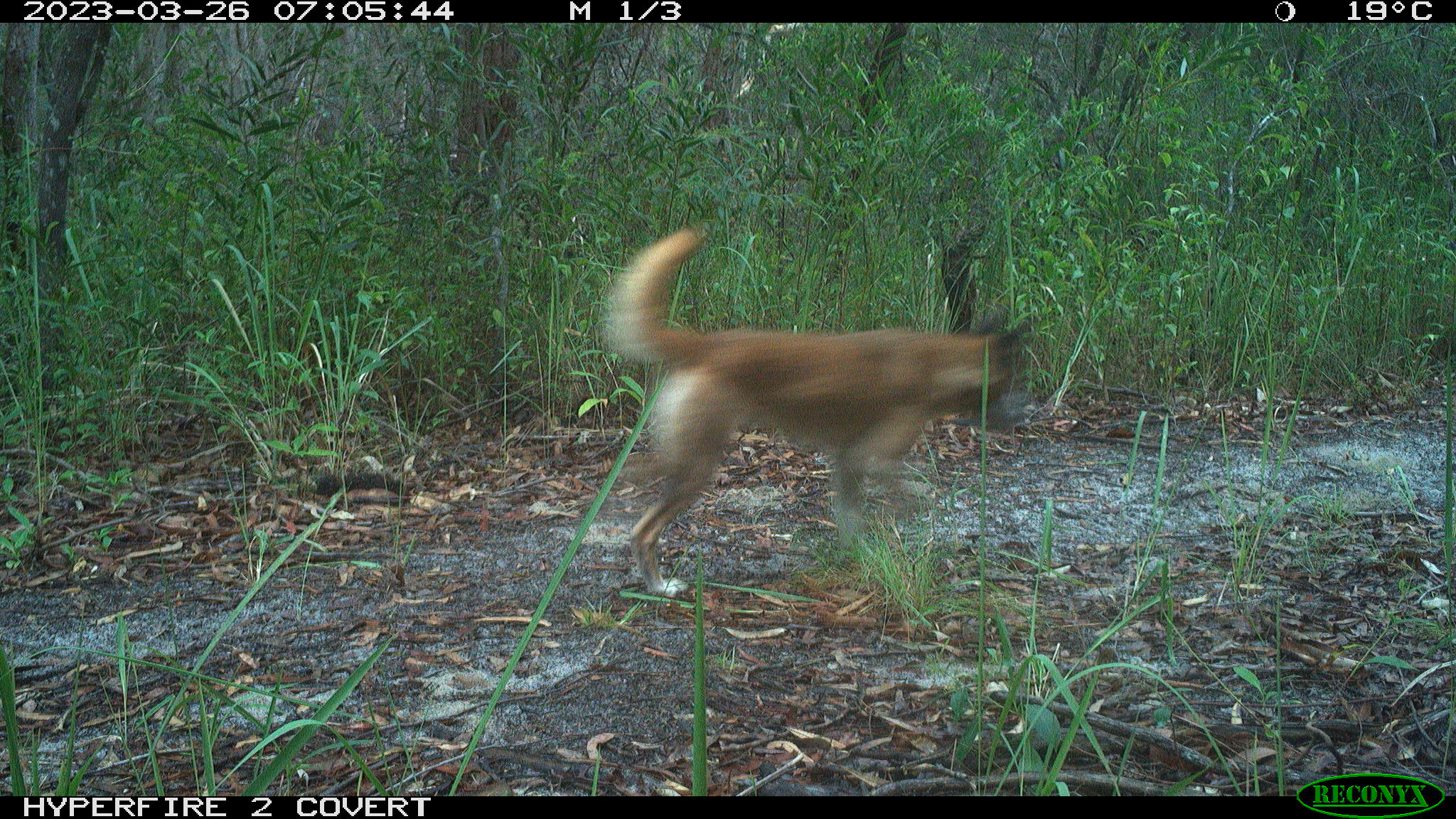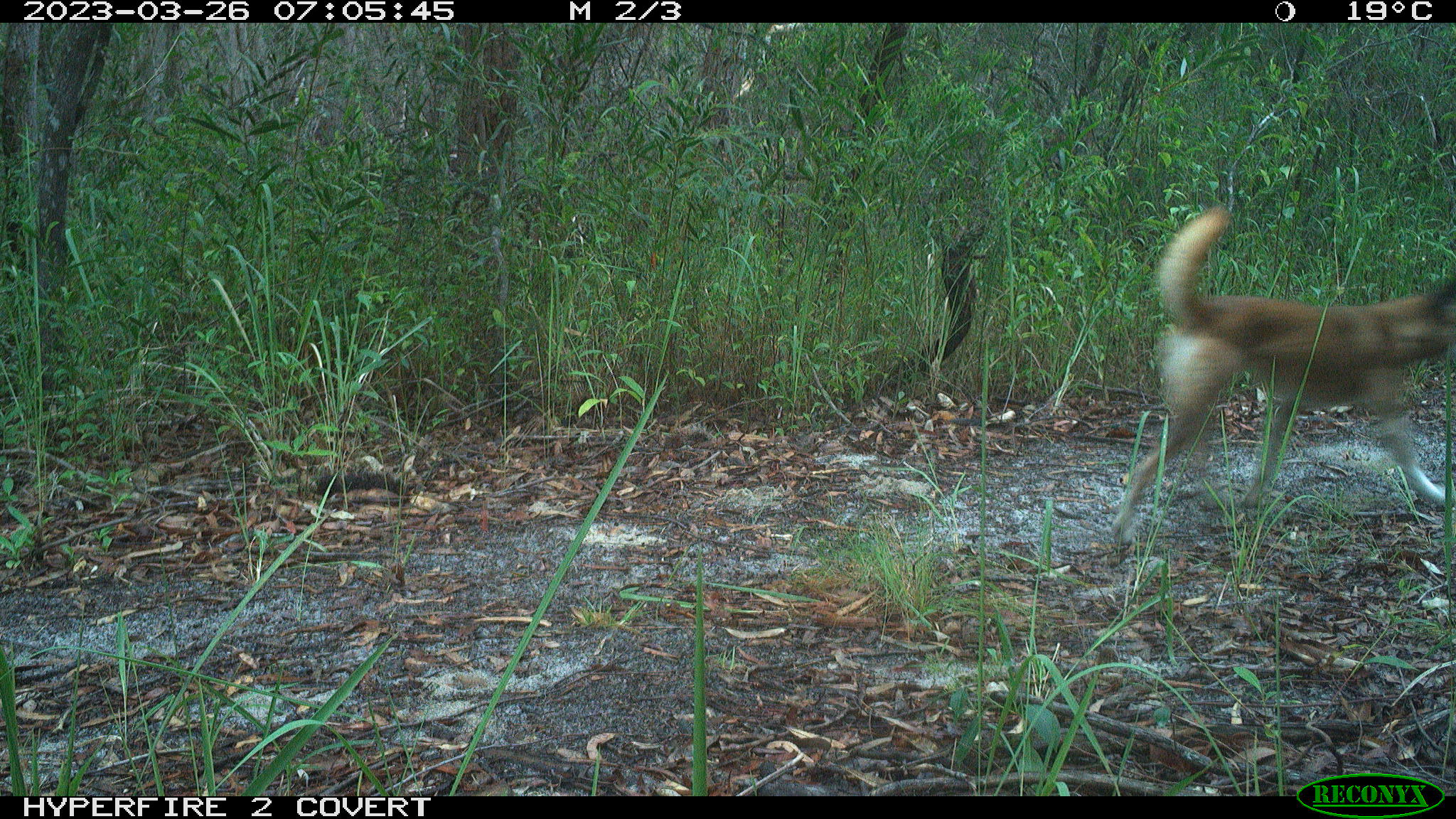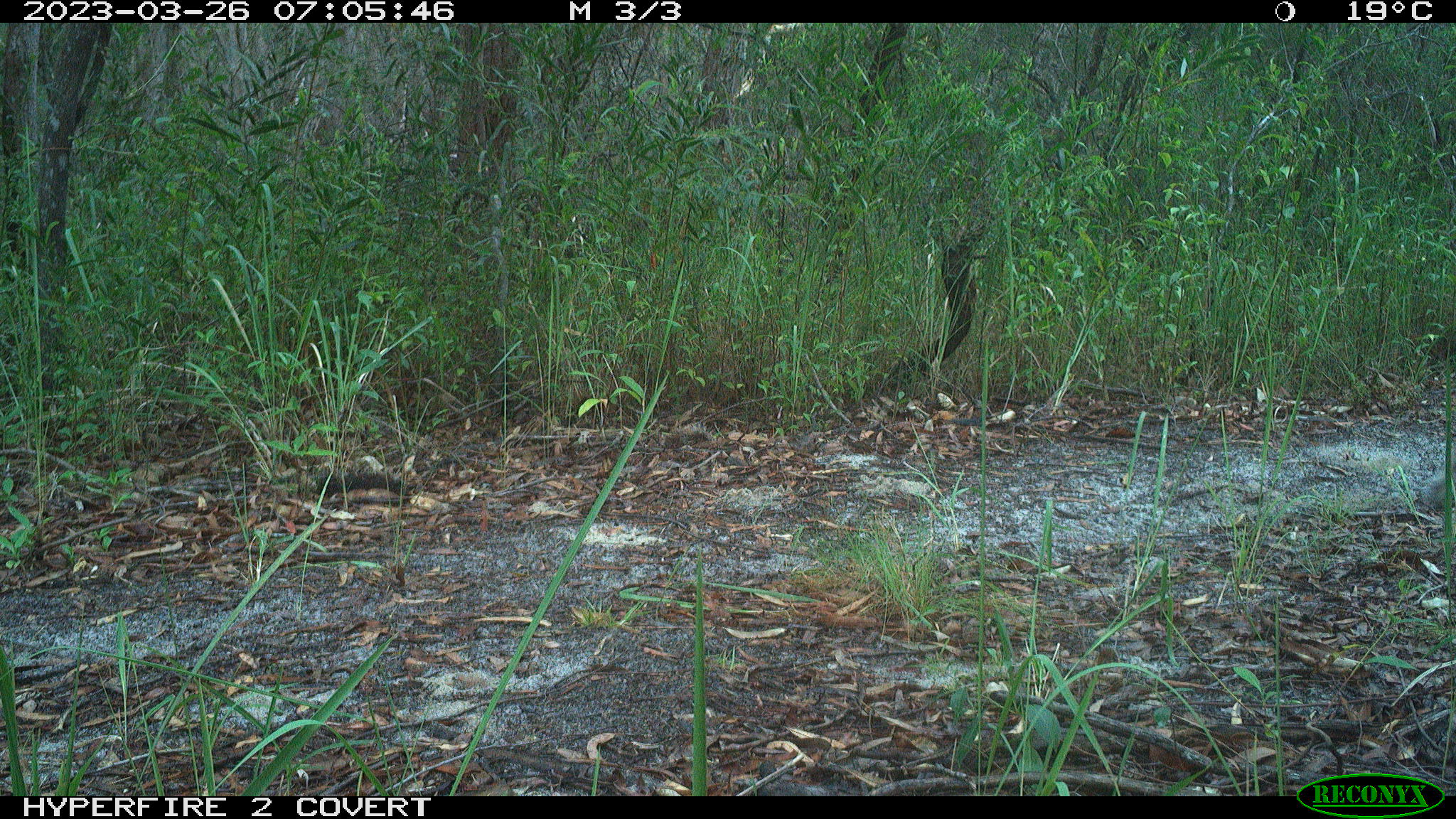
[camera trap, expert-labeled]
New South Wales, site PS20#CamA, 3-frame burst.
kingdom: Animalia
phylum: Chordata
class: Mammalia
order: Carnivora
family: Canidae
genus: Canis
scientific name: Canis familiaris dingo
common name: dingo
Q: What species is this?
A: Dingo (Canis familiaris dingo).